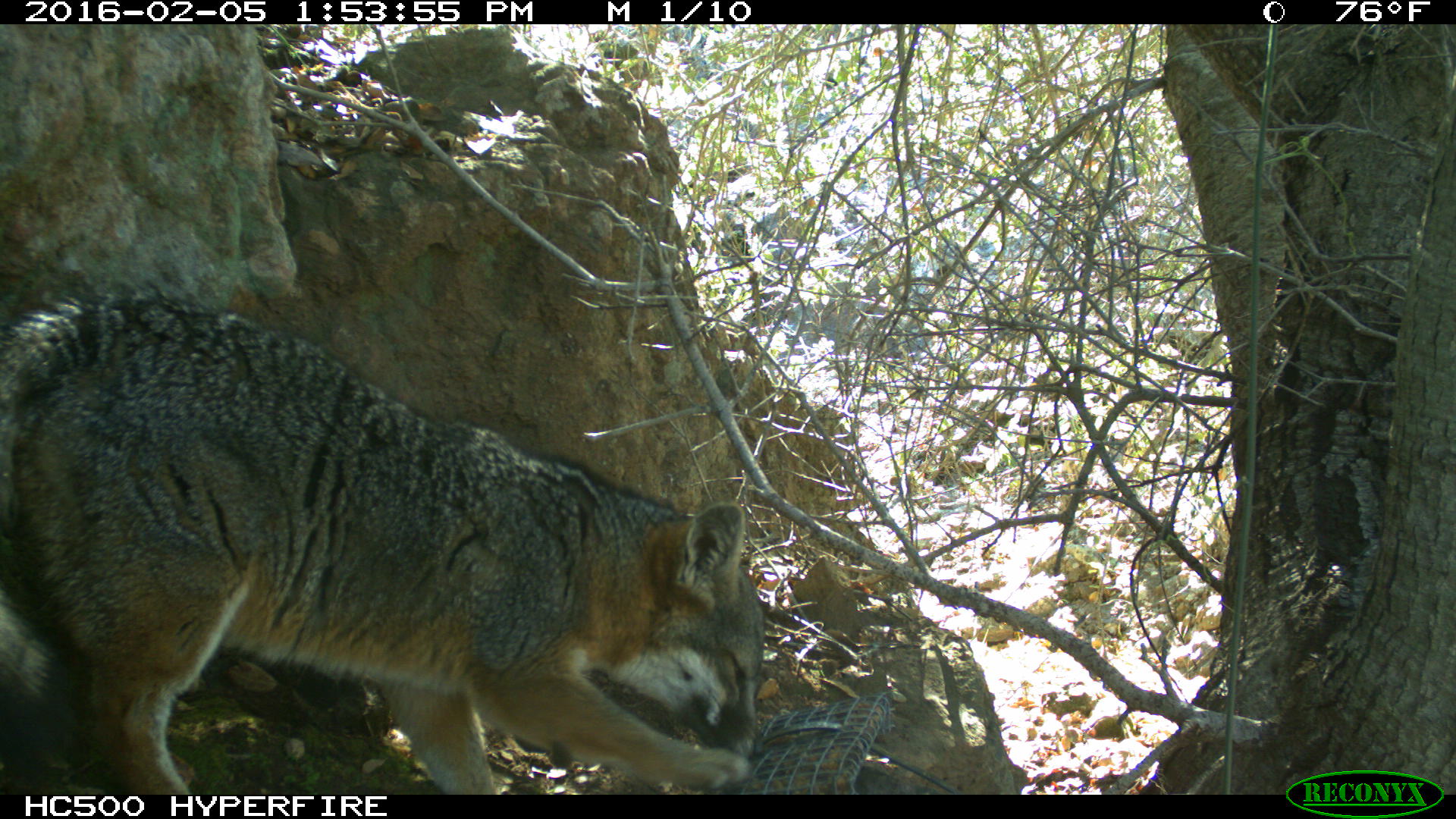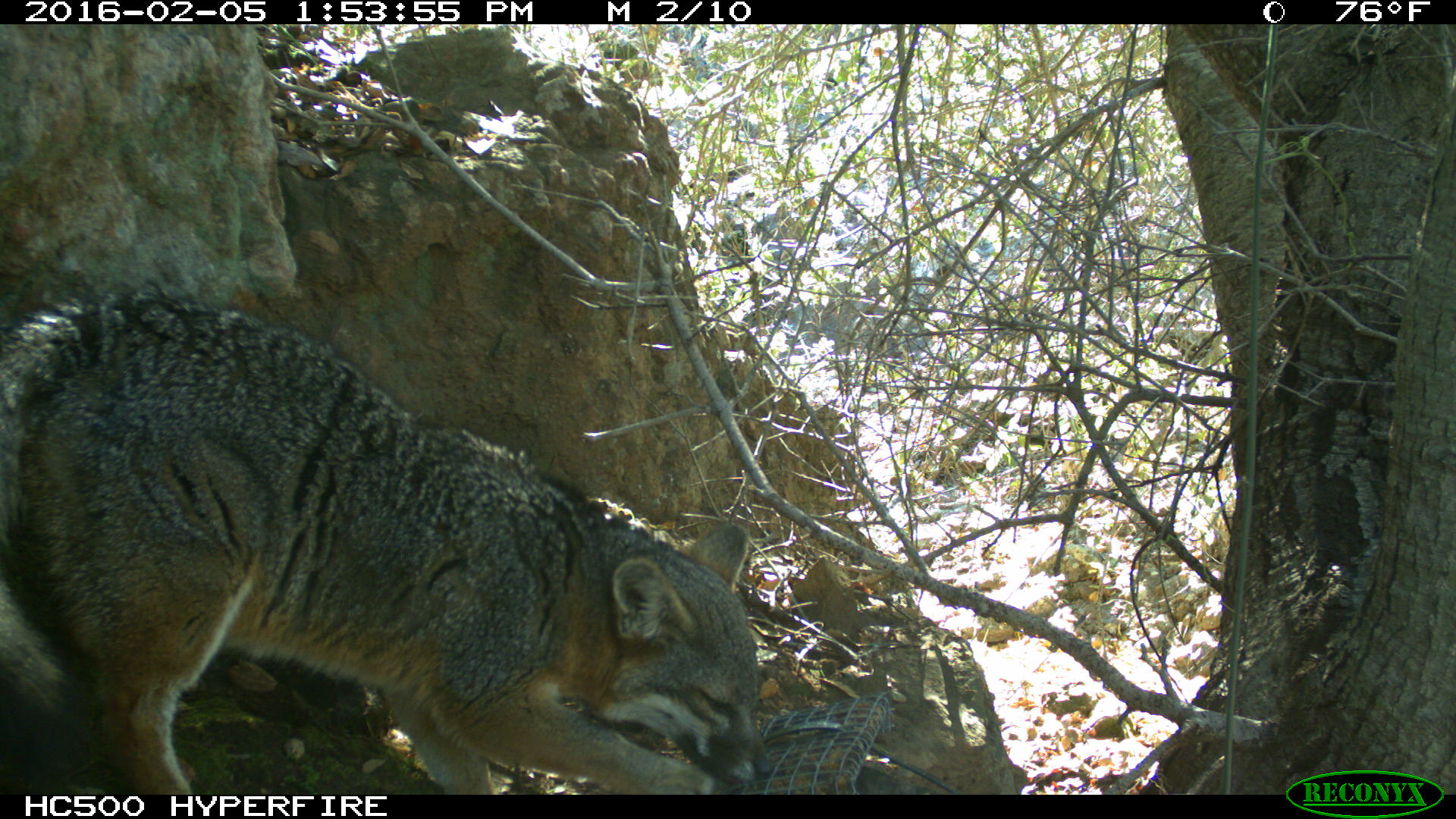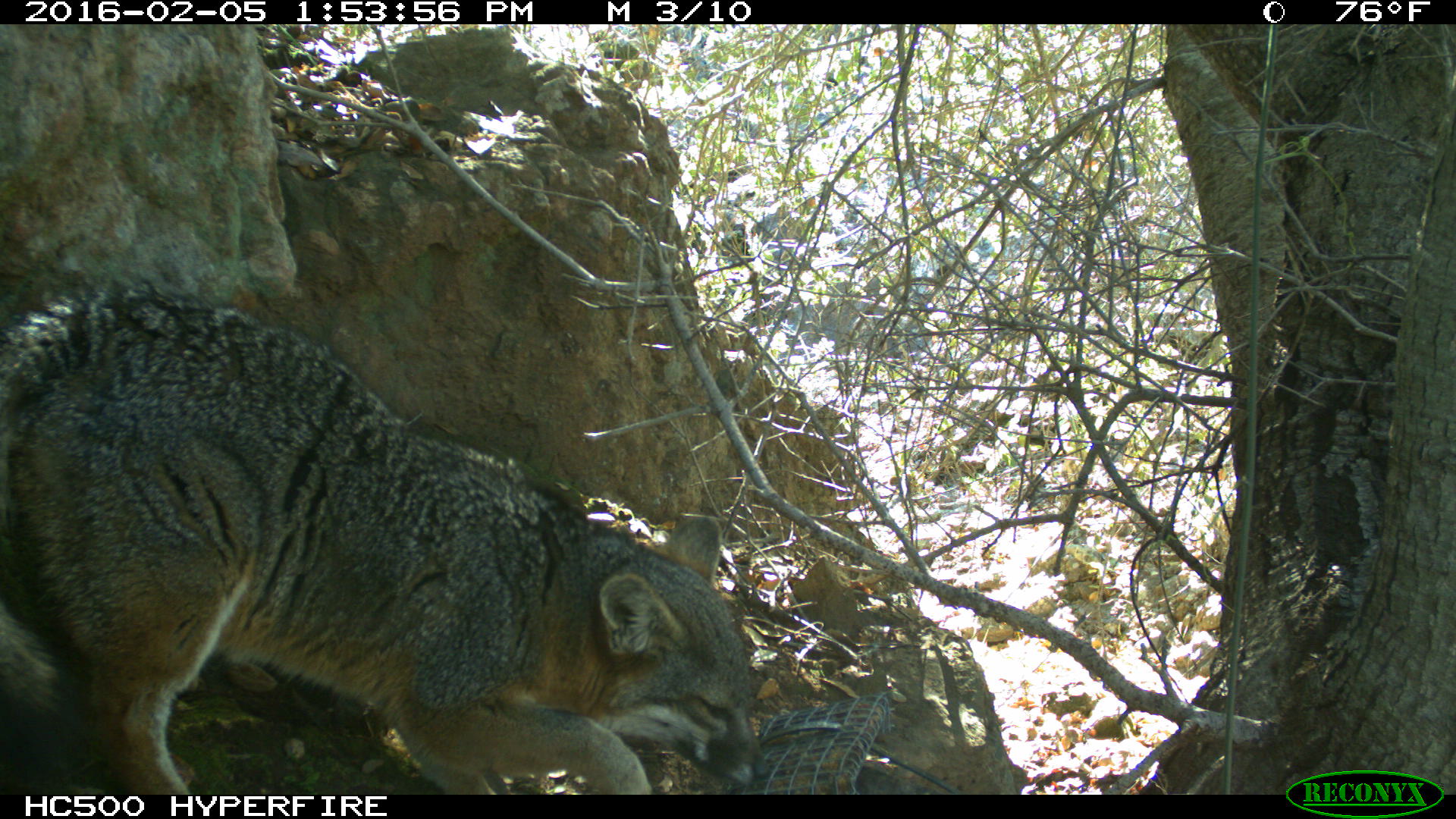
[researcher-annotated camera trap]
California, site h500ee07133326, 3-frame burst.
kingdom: Animalia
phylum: Chordata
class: Mammalia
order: Carnivora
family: Canidae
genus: Urocyon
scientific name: Urocyon littoralis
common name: island fox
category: fox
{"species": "fox (island fox) (Urocyon littoralis)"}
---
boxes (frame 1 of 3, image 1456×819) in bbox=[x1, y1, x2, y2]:
fox: bbox=[0, 290, 760, 795]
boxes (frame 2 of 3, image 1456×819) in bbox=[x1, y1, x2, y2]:
fox: bbox=[0, 287, 772, 794]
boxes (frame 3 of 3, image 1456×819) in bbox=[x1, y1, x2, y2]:
fox: bbox=[0, 270, 771, 794]